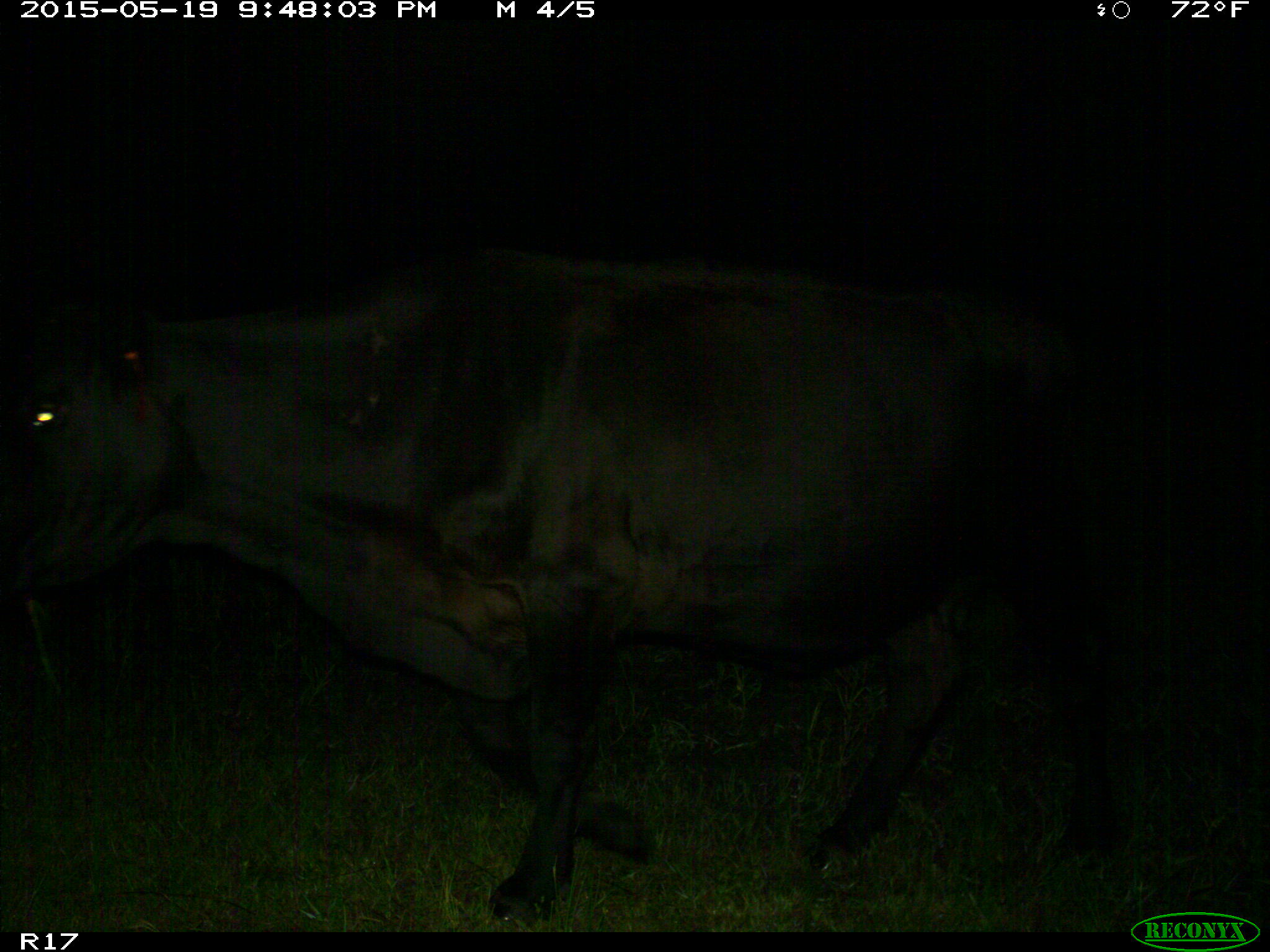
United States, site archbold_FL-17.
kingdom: Animalia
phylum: Chordata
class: Mammalia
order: Artiodactyla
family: Bovidae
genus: Bos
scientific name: Bos taurus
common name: domestic cow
Bos taurus (domestic cow).